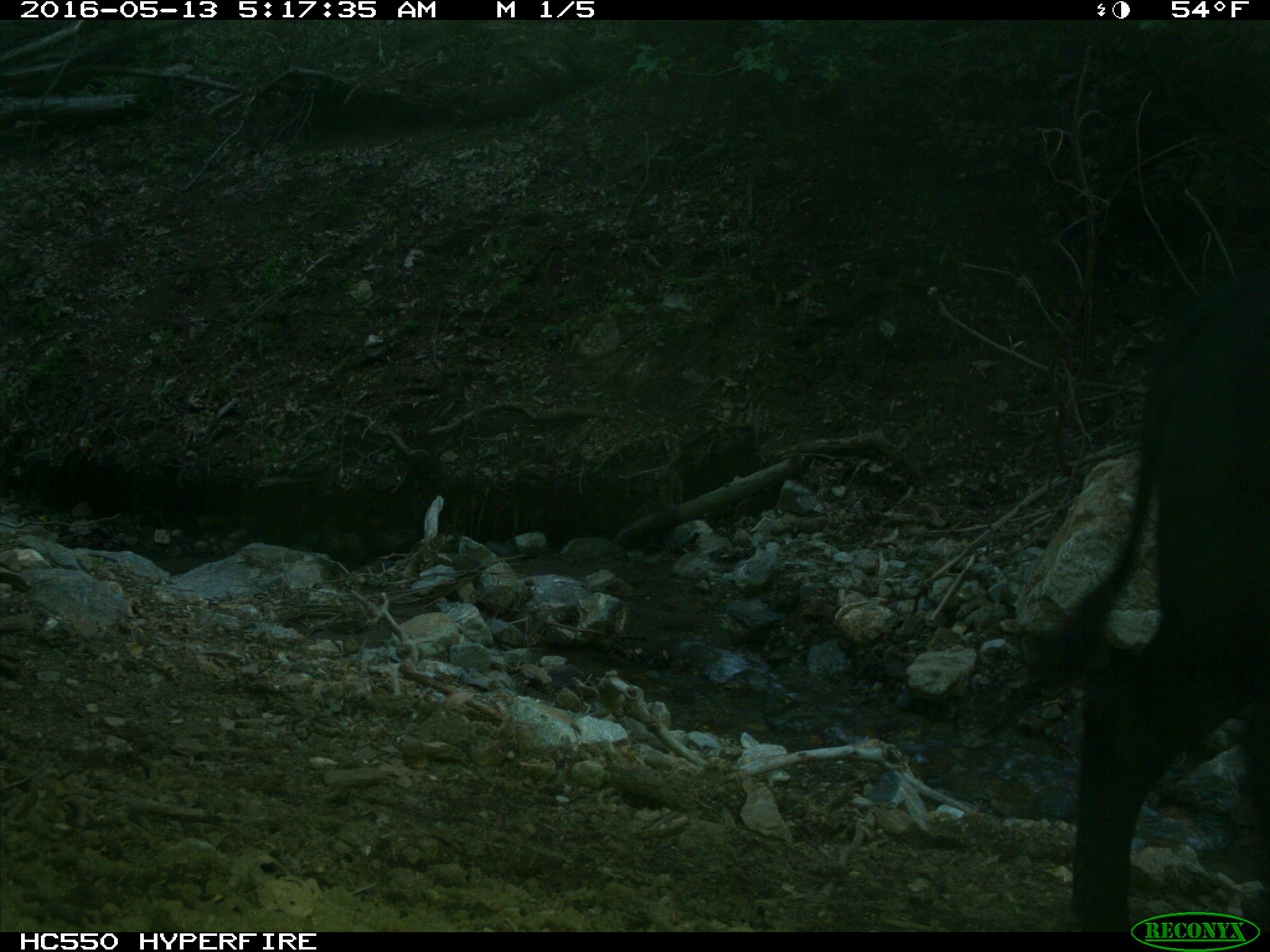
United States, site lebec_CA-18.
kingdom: Animalia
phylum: Chordata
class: Mammalia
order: Artiodactyla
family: Bovidae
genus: Bos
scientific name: Bos taurus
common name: domestic cow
Bos taurus (domestic cow).